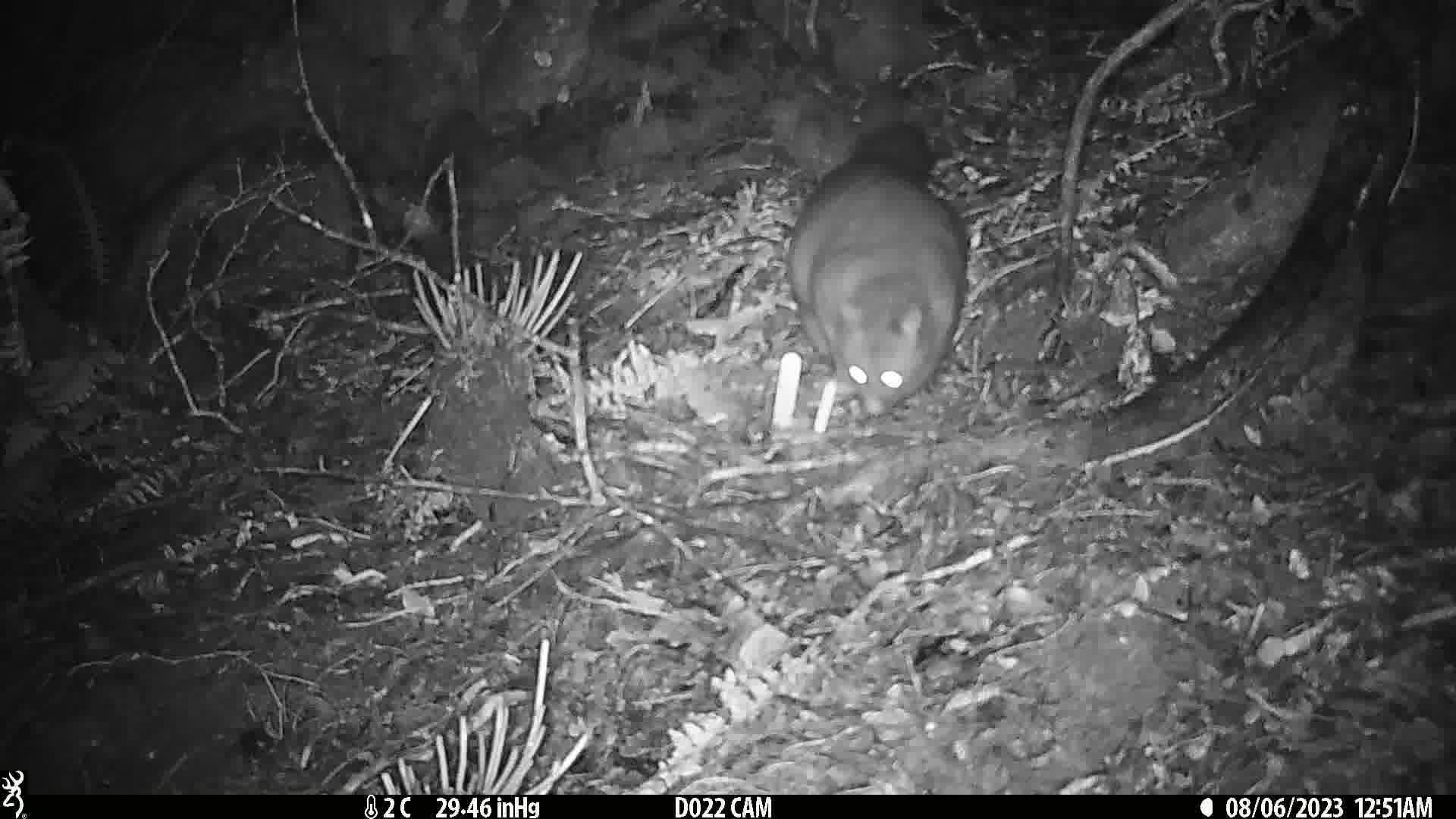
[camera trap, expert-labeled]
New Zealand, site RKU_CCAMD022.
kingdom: Animalia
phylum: Chordata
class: Mammalia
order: Diprotodontia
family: Phalangeridae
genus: Trichosurus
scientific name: Trichosurus vulpecula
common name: common brushtail possum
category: possum